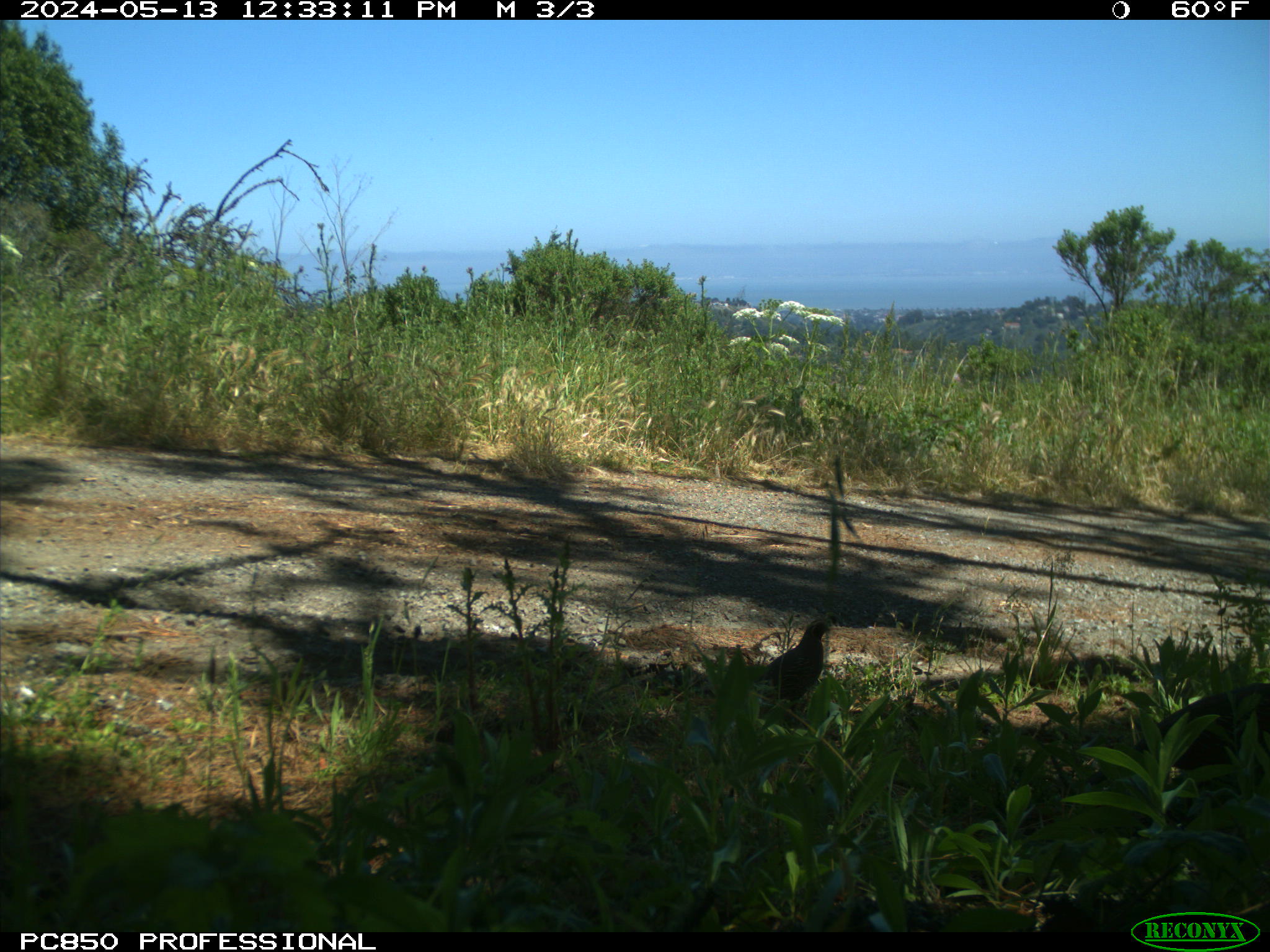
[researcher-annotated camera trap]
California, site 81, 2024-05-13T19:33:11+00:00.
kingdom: Animalia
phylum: Chordata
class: Aves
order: Galliformes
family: Odontophoridae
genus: Callipepla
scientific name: Callipepla californica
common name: california quail